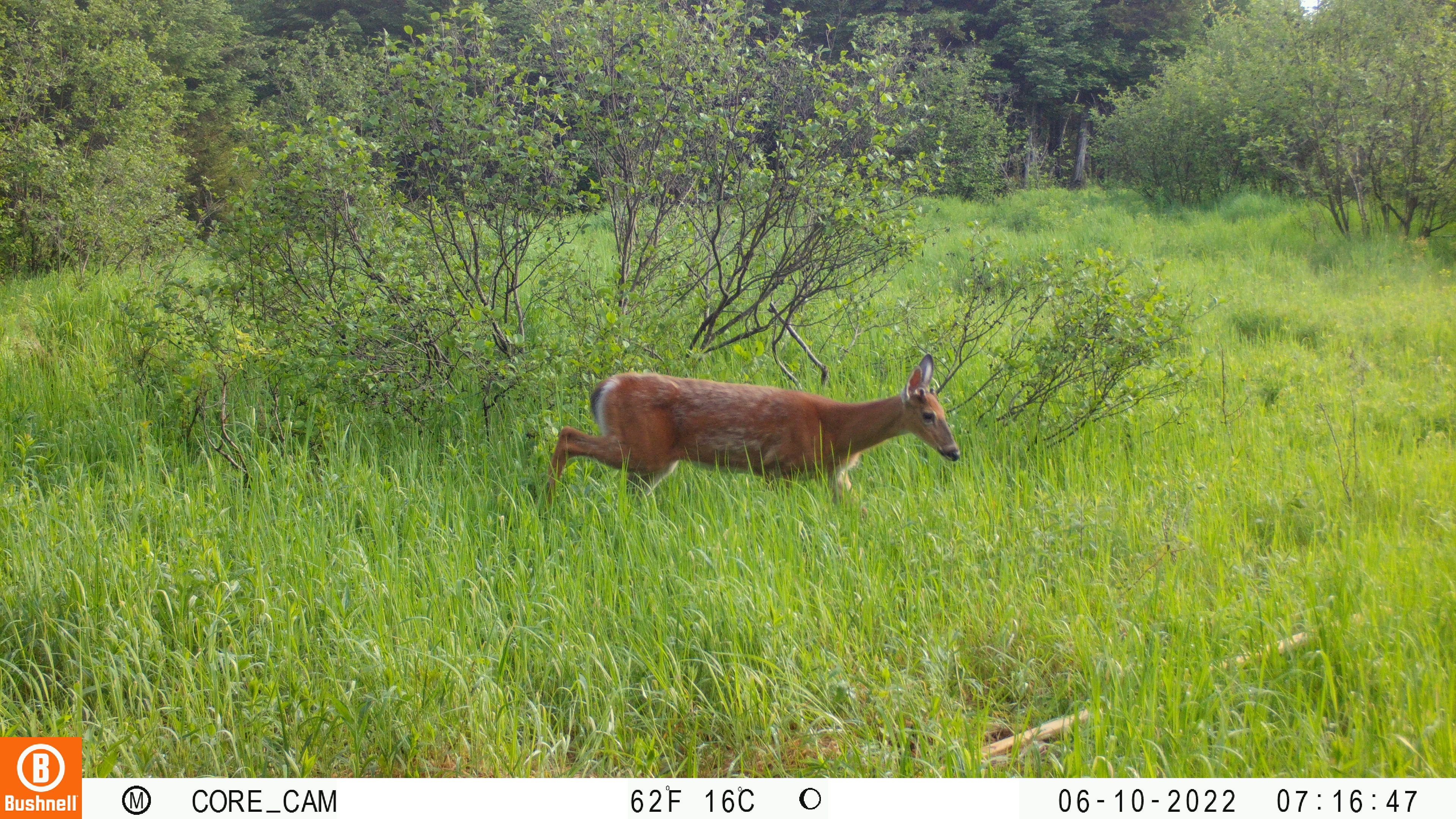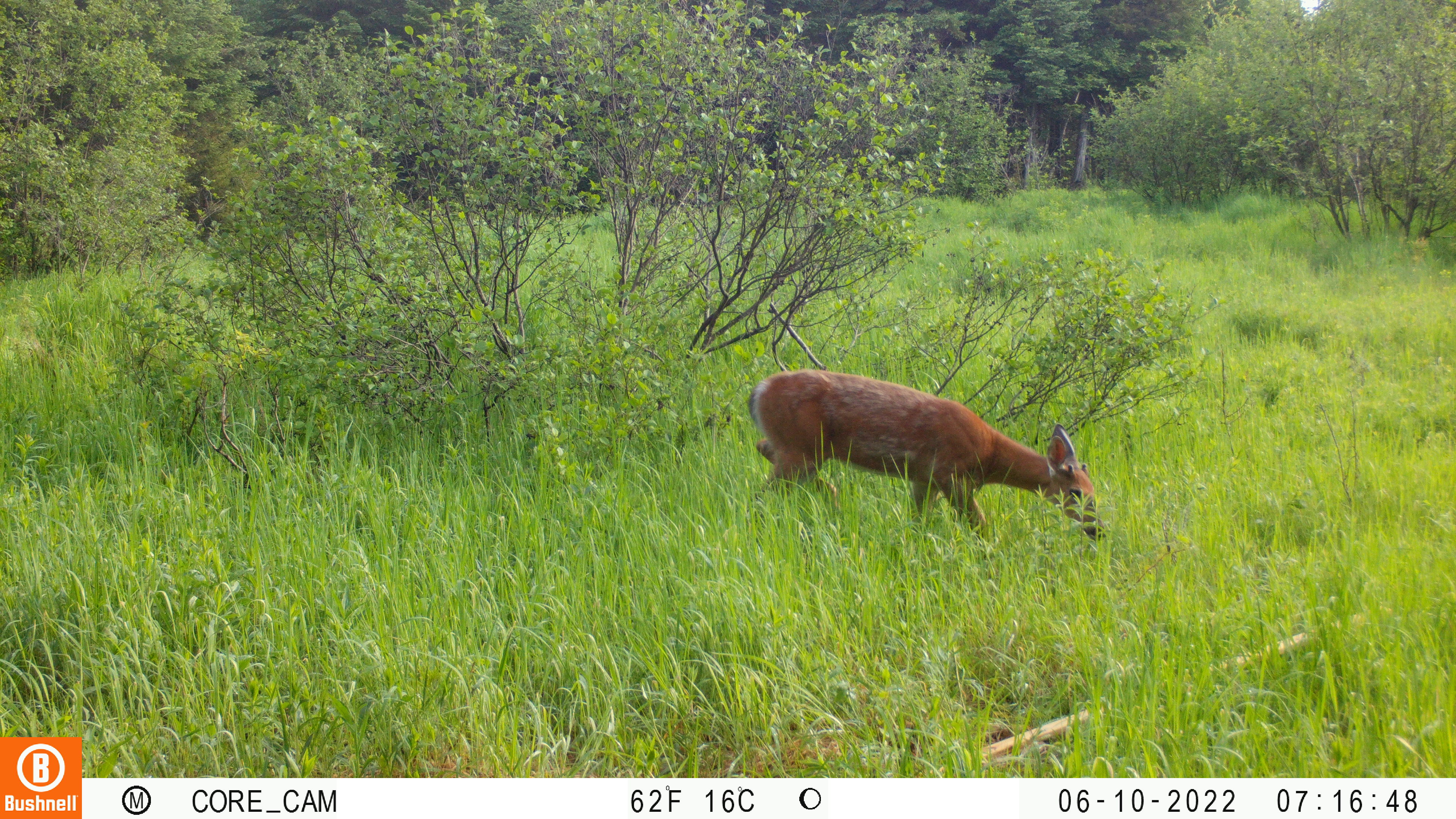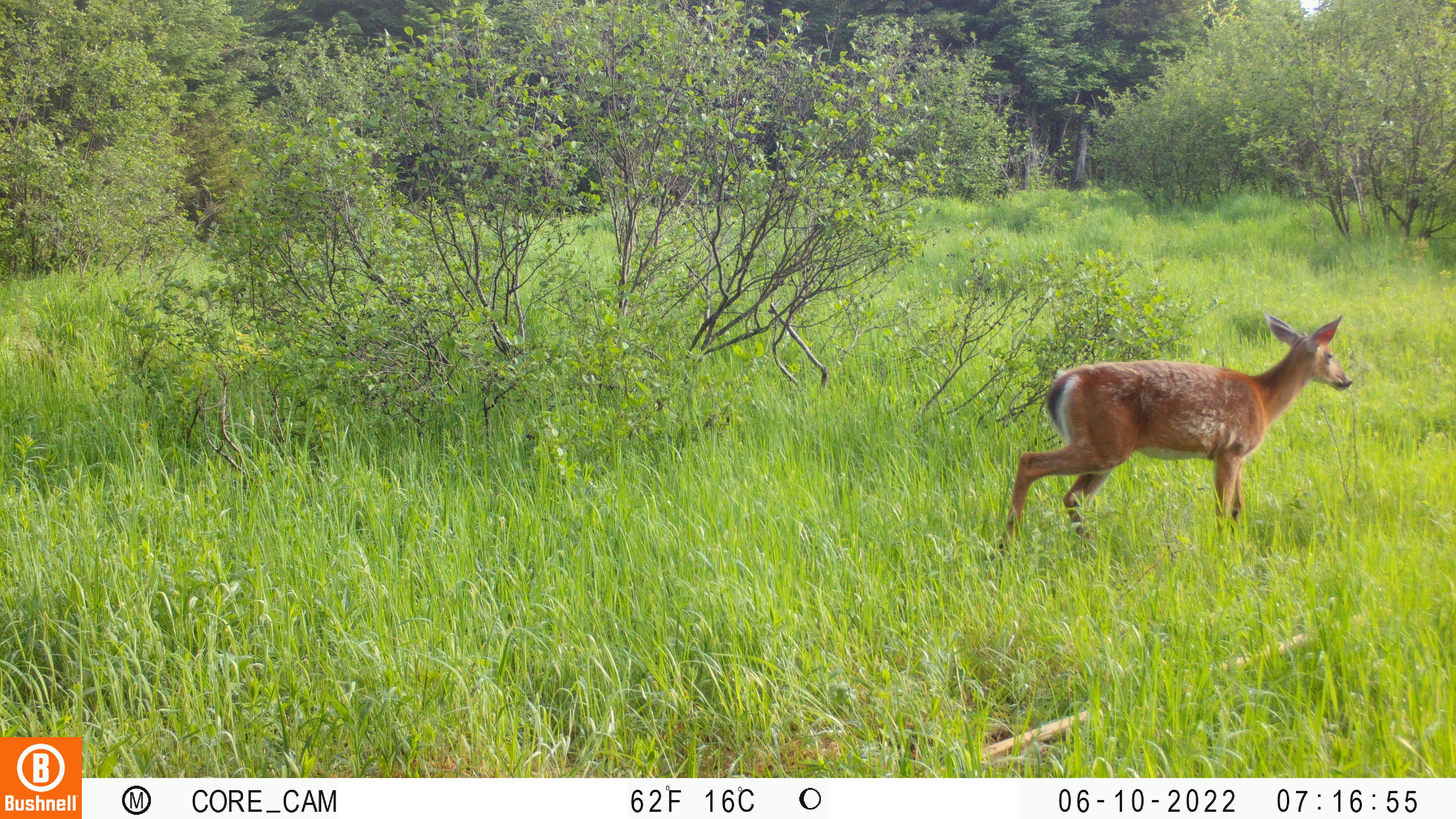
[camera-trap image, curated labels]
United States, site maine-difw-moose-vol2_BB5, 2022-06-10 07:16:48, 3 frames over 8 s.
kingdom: Animalia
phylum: Chordata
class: Mammalia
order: Artiodactyla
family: Cervidae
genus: Odocoileus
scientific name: Odocoileus virginianus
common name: white-tailed deer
White-tailed deer (Odocoileus virginianus).